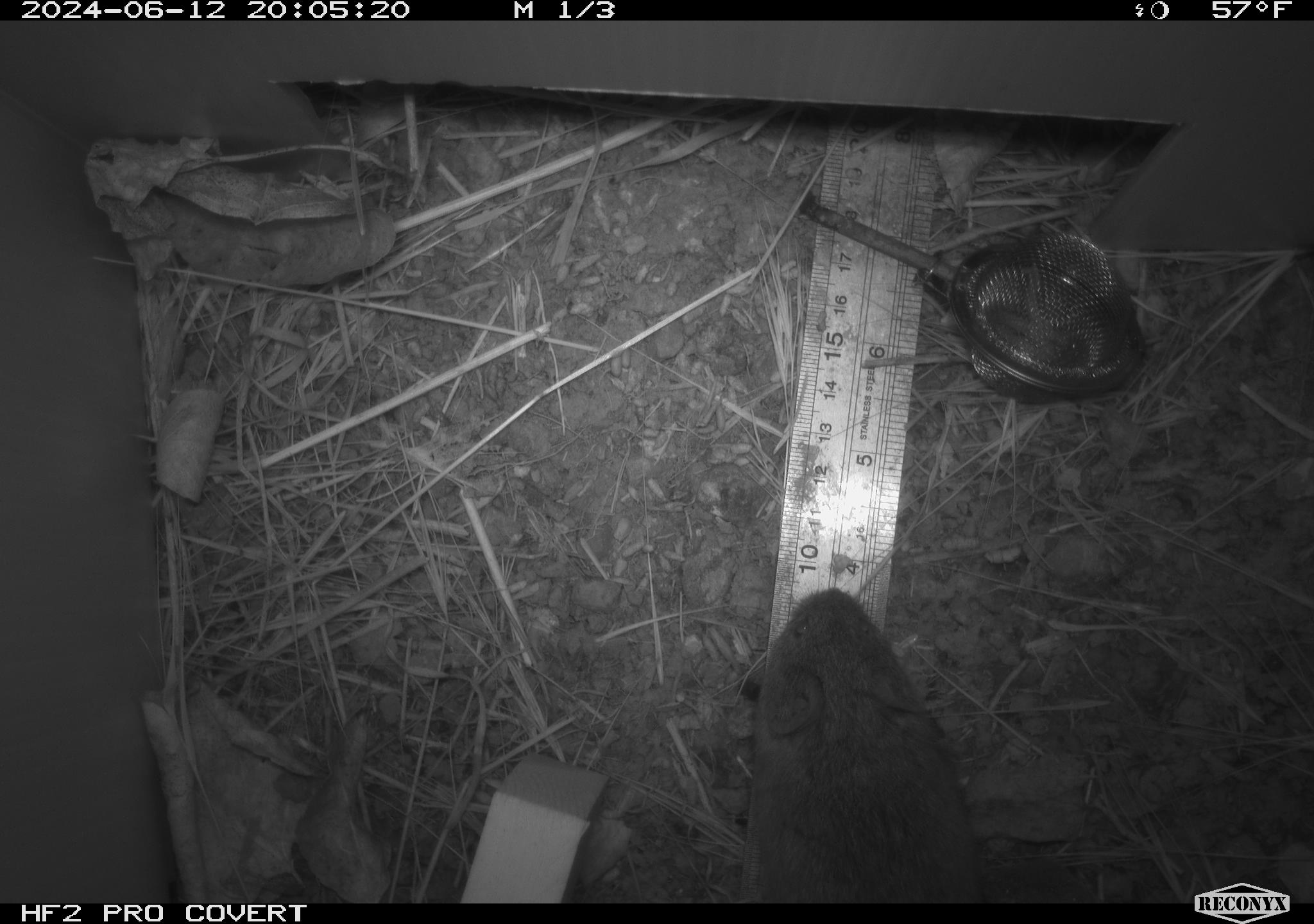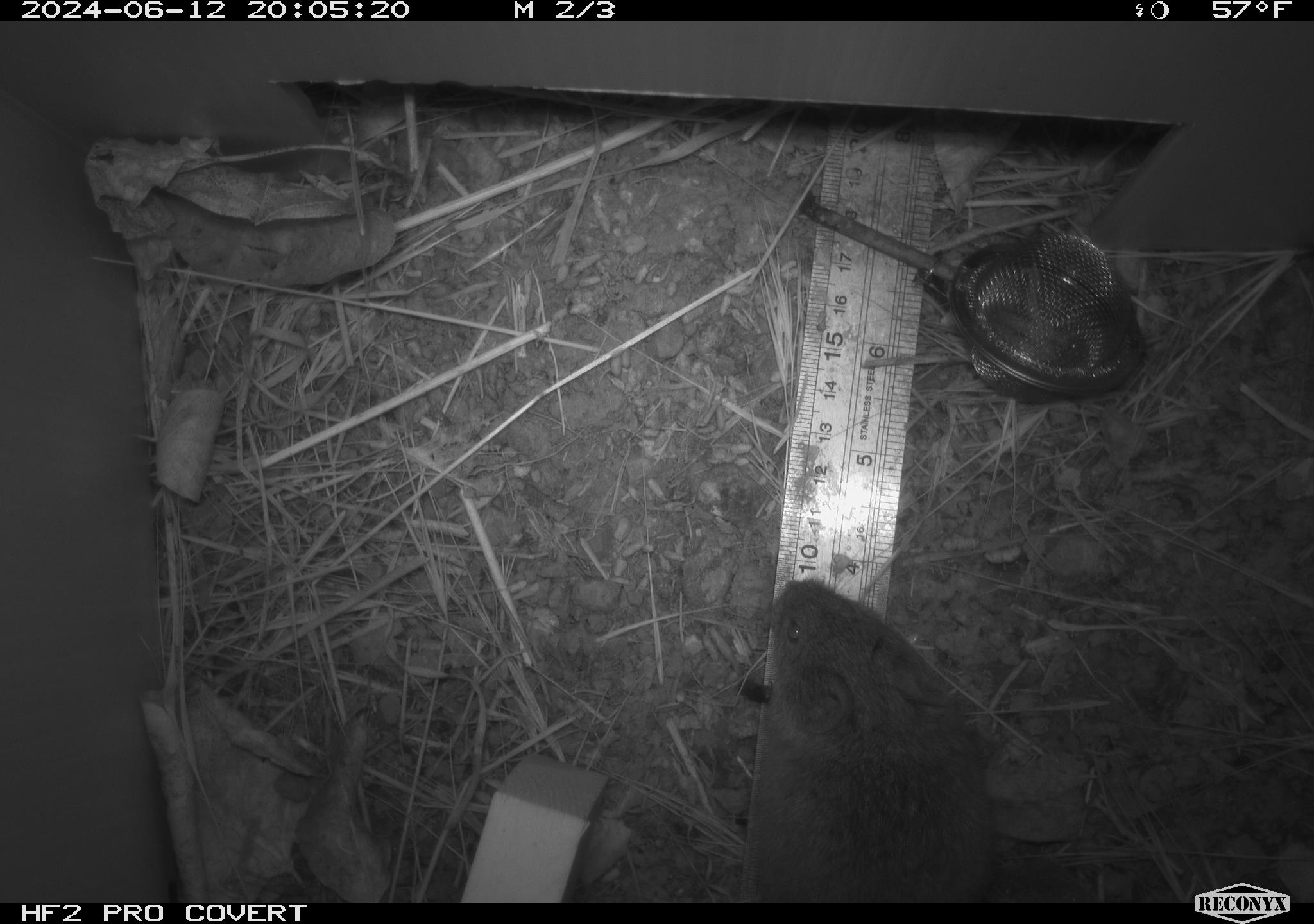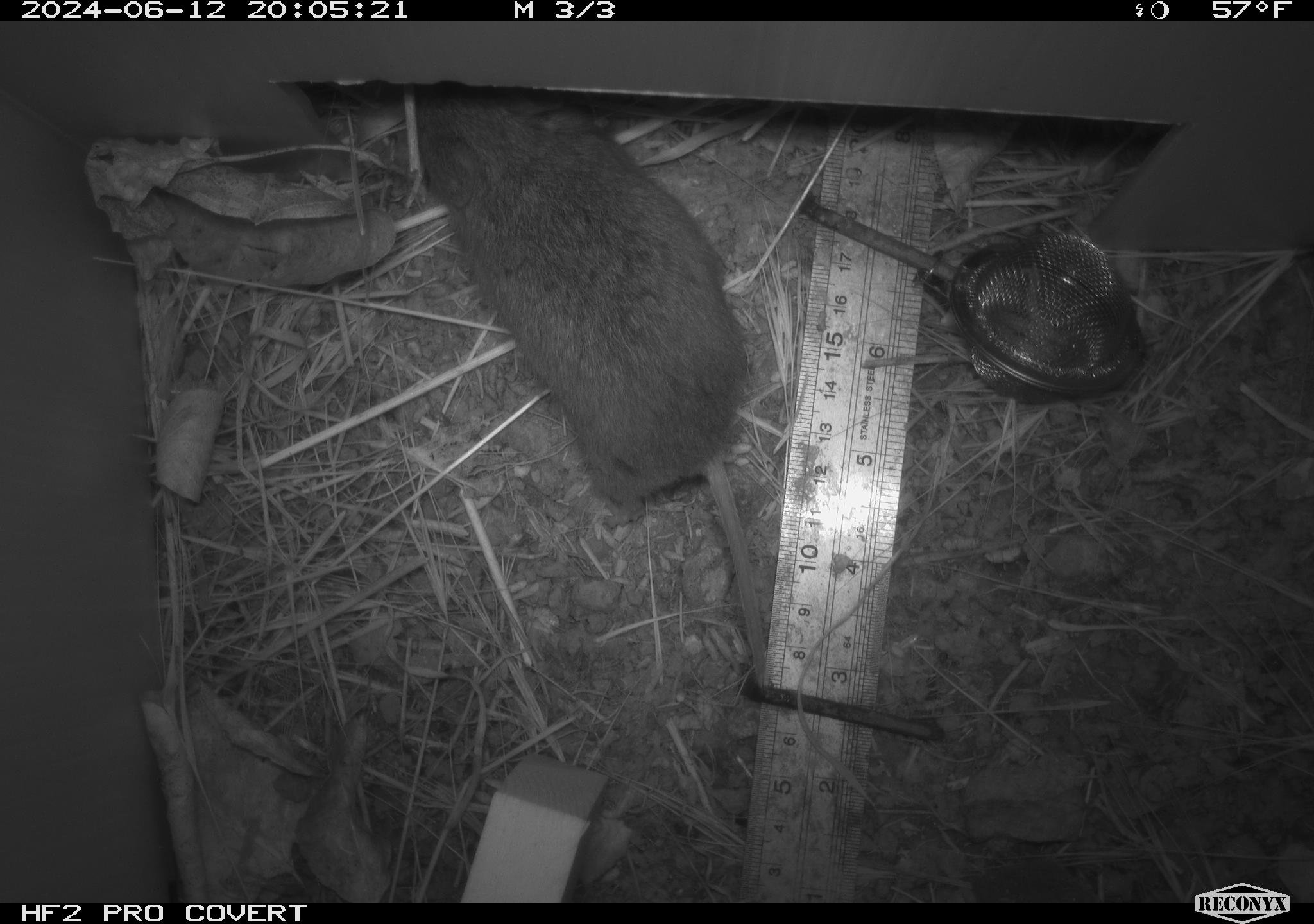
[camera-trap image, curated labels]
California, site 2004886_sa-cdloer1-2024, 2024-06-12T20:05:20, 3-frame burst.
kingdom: Animalia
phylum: Chordata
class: Mammalia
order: Rodentia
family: Cricetidae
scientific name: Arvicolinae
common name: voles, lemmings, and muskrats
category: arvicolinae subfamily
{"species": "arvicolinae subfamily (voles, lemmings, and muskrats) (Arvicolinae)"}